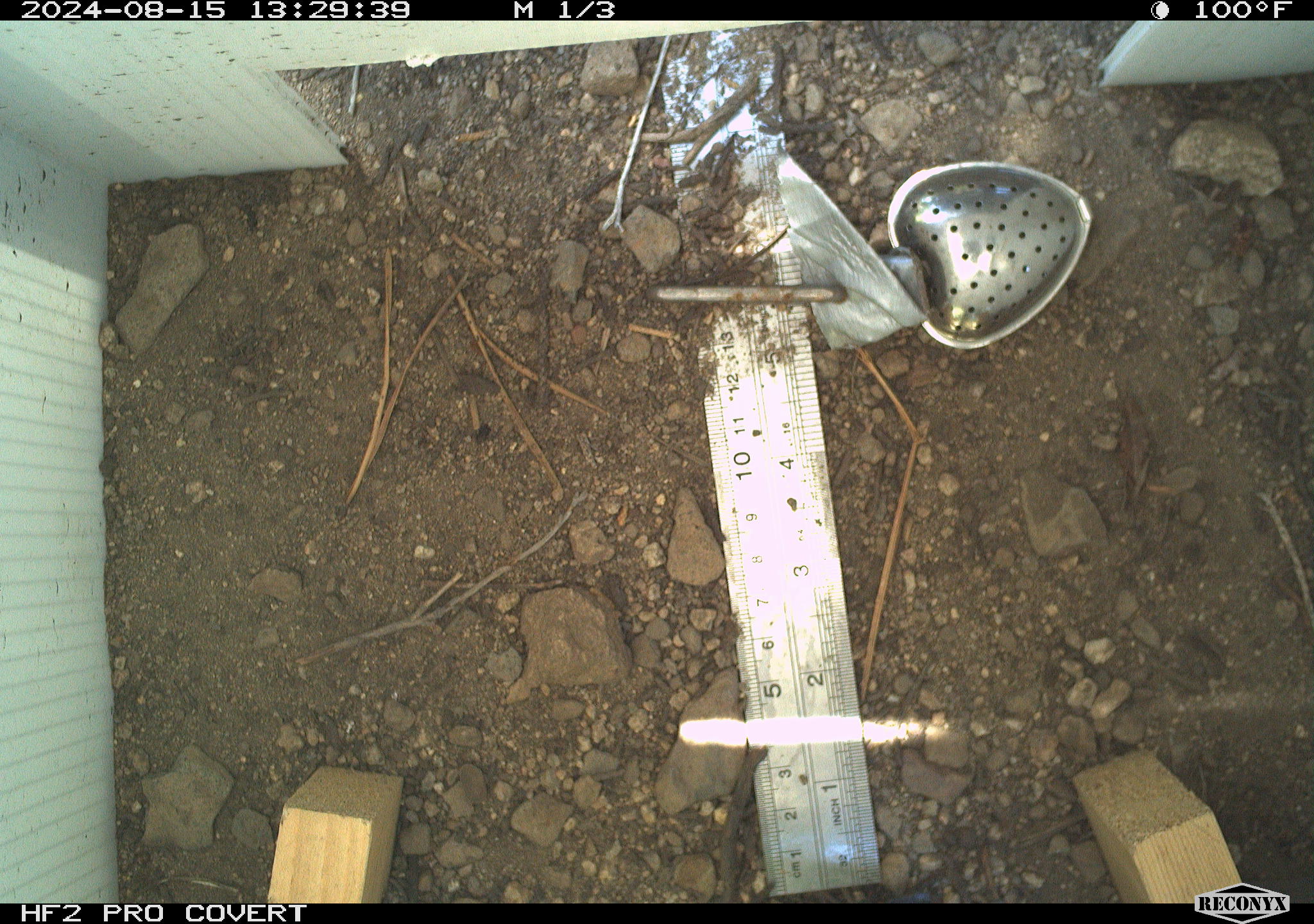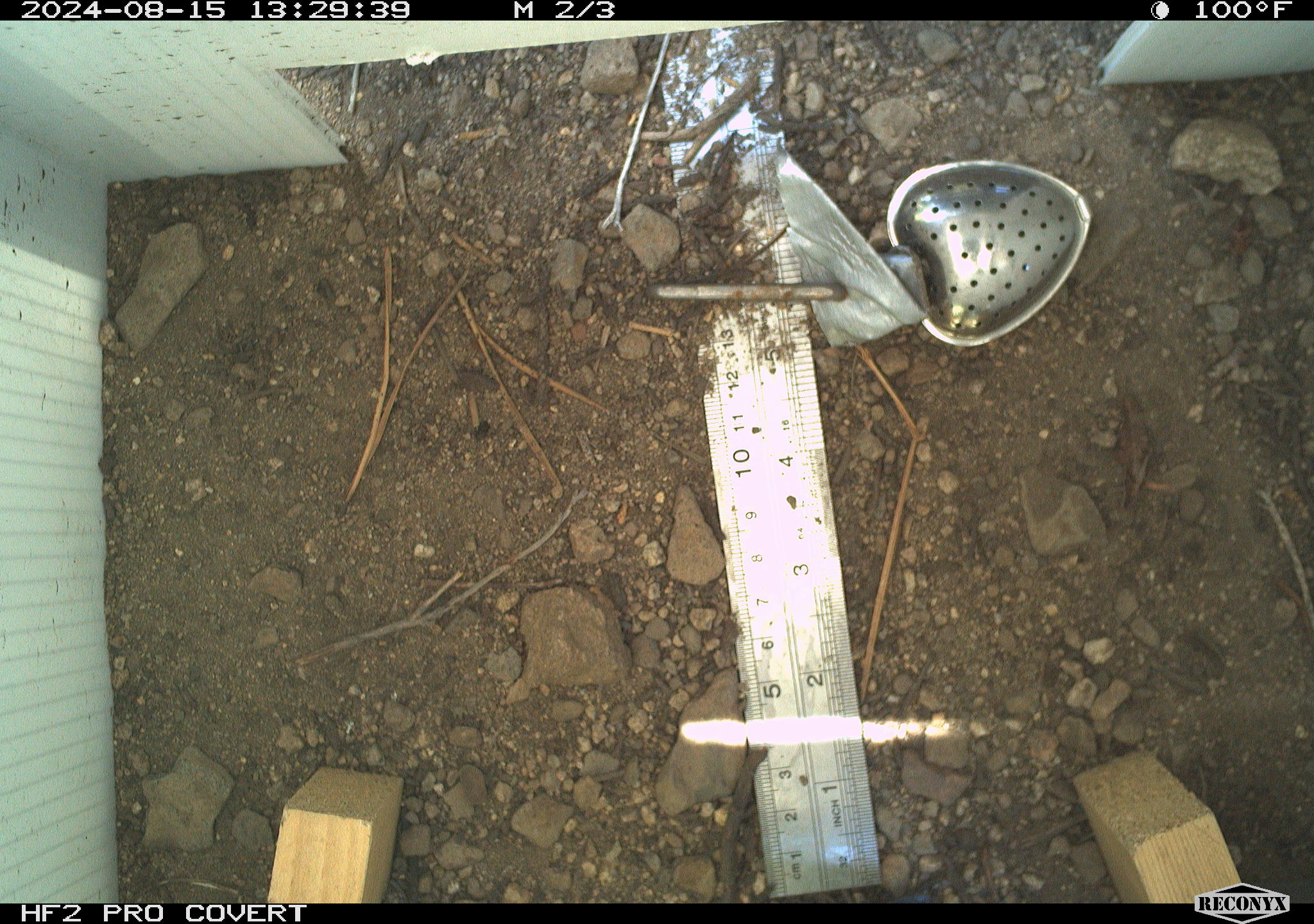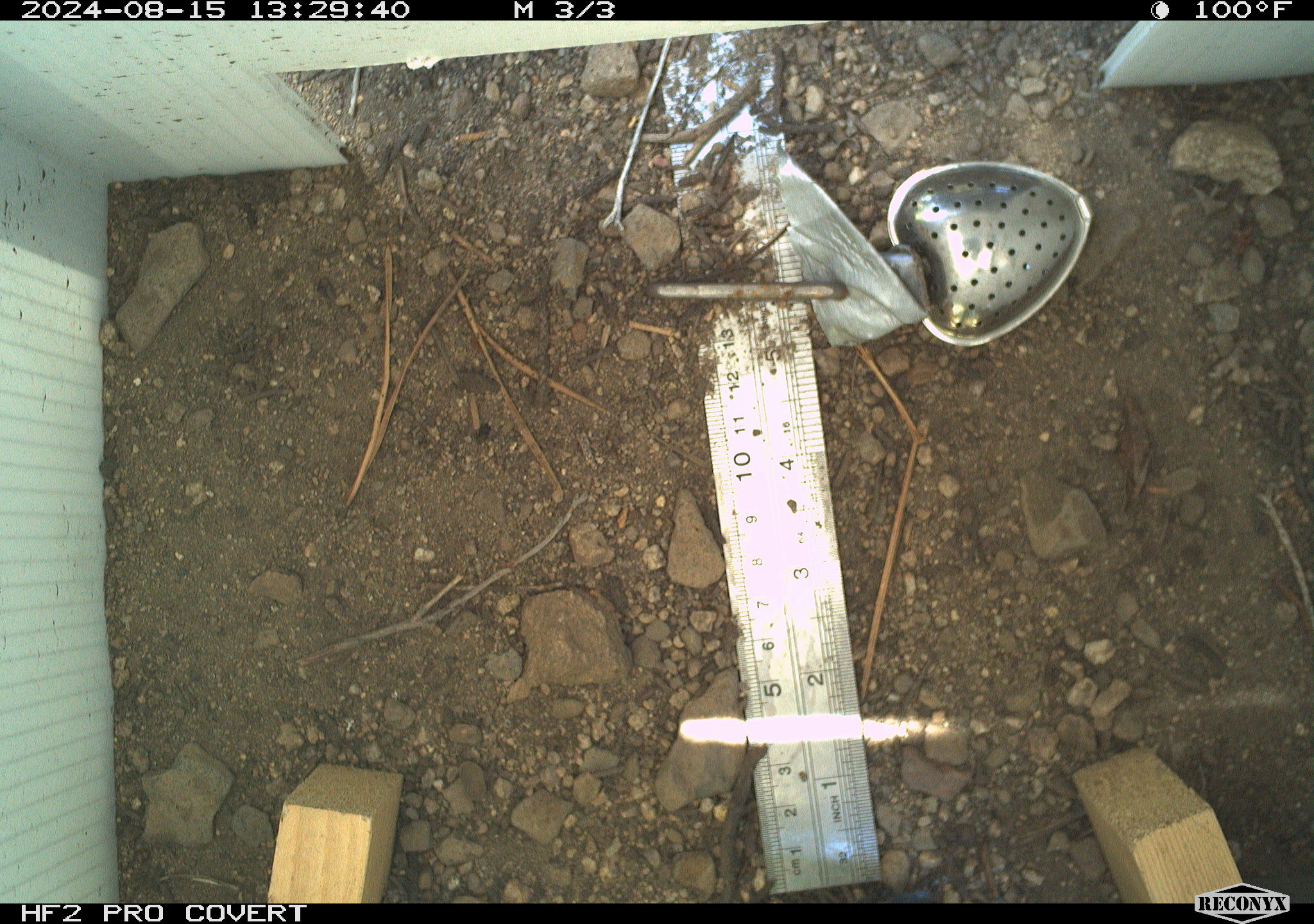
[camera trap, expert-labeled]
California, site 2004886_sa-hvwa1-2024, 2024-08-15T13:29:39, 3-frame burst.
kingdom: Animalia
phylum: Chordata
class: Mammalia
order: Rodentia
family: Sciuridae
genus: Neotamias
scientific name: Neotamias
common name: western chipmunks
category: neotamias species